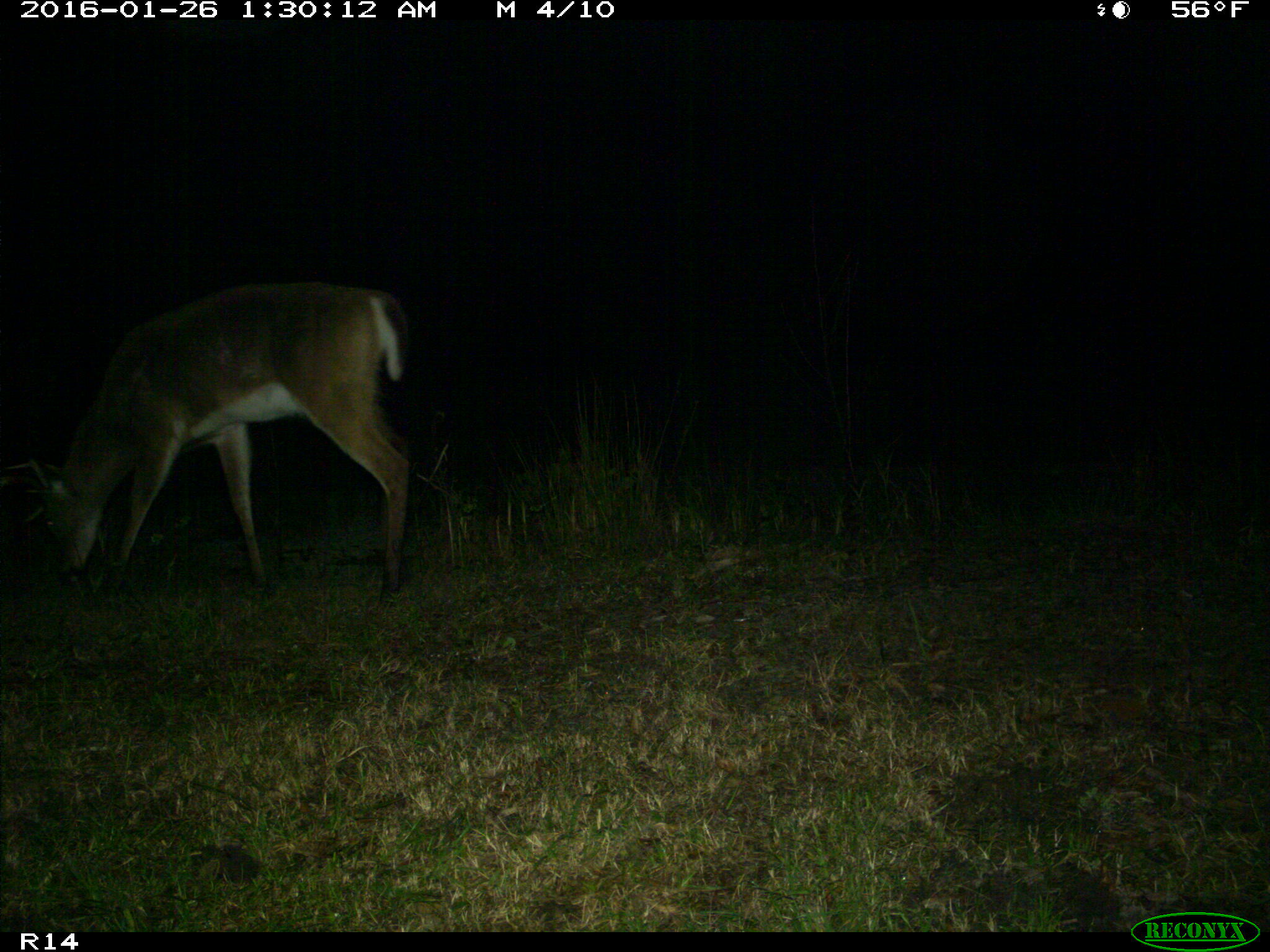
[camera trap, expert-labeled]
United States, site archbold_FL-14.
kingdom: Animalia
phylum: Chordata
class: Mammalia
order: Artiodactyla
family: Cervidae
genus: Odocoileus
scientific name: Odocoileus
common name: deer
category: unidentified deer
Unidentified deer (deer) (Odocoileus).